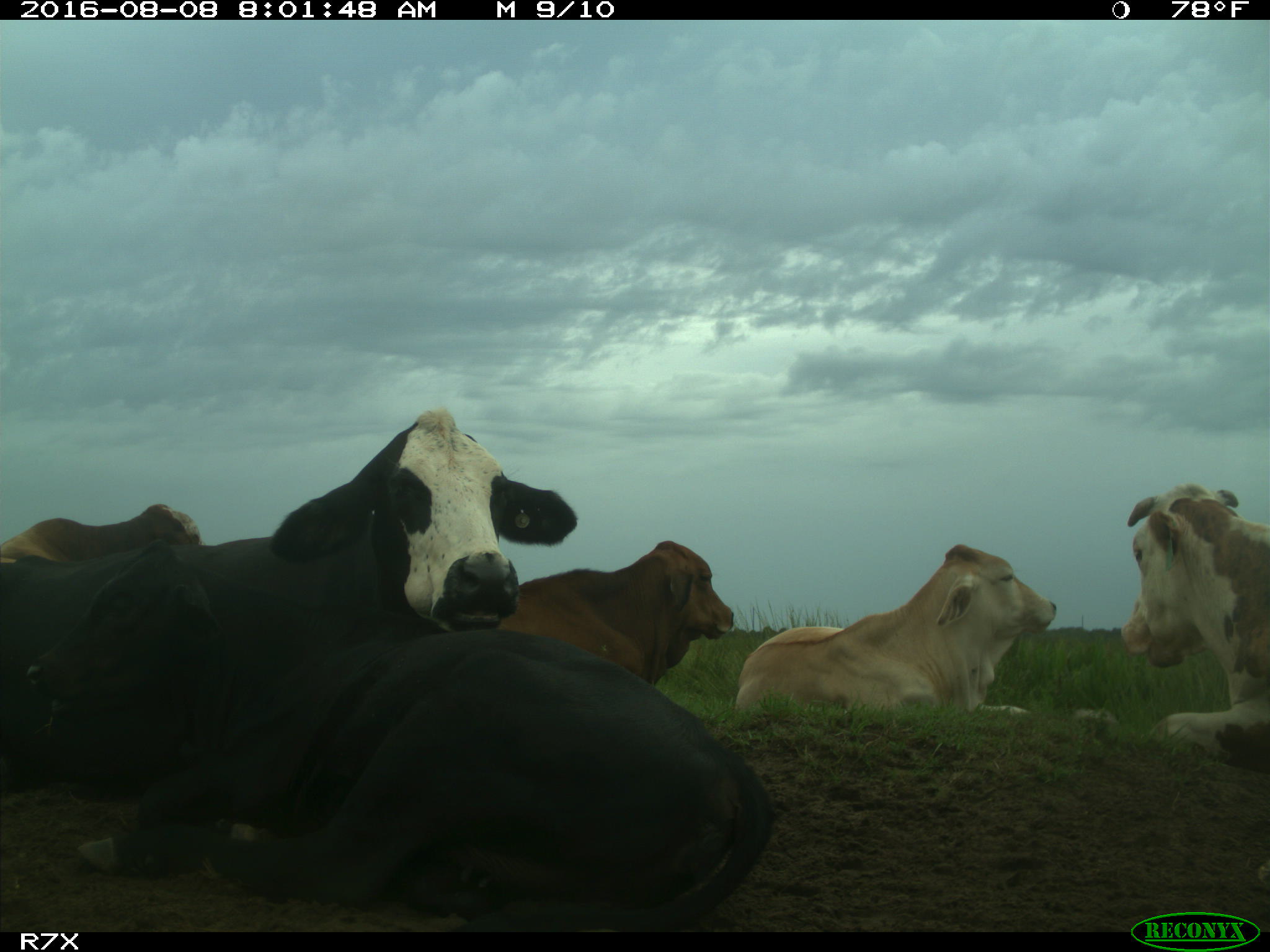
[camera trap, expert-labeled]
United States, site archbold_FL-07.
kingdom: Animalia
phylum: Chordata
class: Mammalia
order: Artiodactyla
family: Bovidae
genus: Bos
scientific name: Bos taurus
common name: domestic cow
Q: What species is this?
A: Bos taurus (domestic cow).